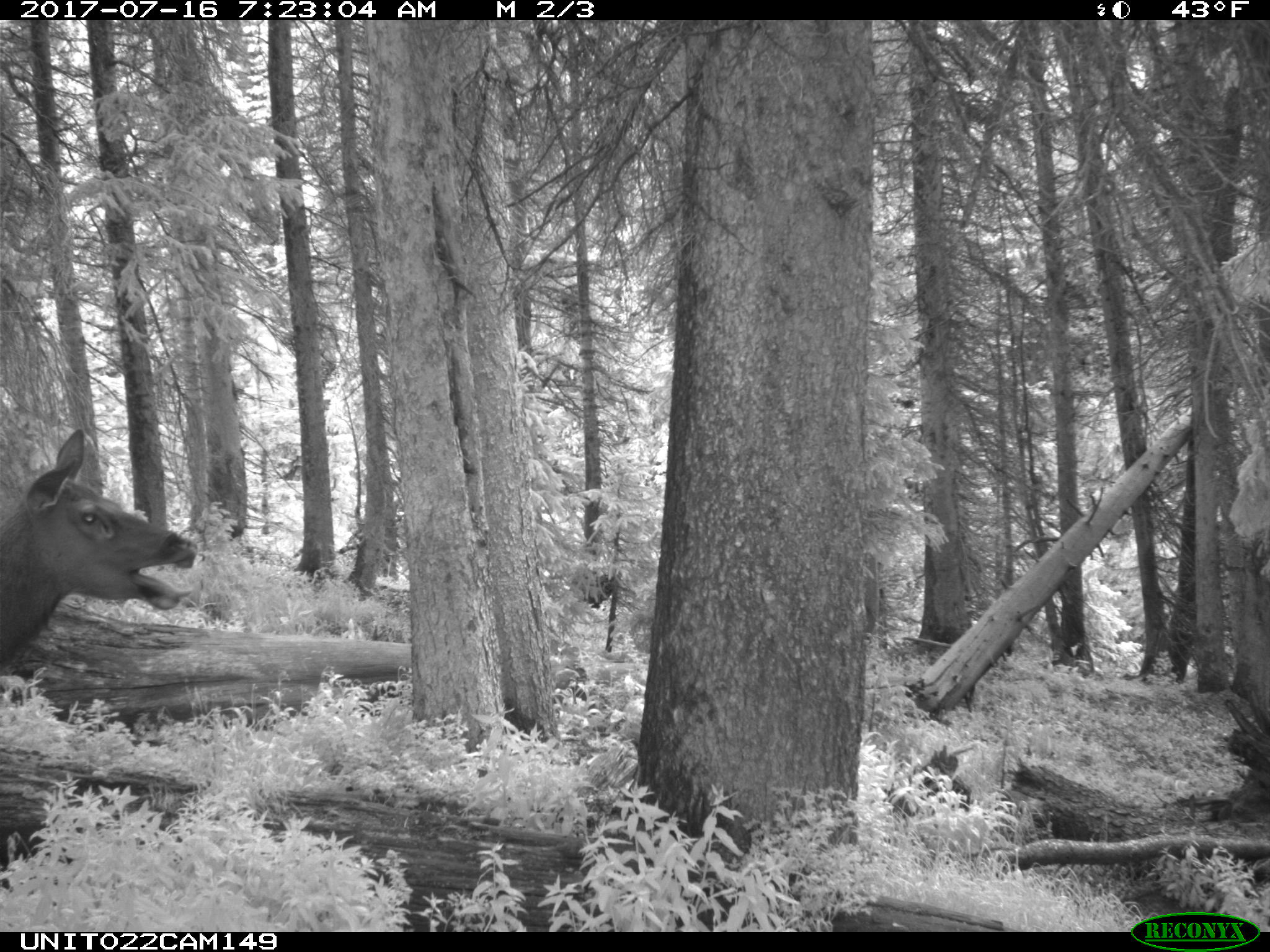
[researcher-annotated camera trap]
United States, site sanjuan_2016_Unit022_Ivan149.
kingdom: Animalia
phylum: Chordata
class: Mammalia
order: Artiodactyla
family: Cervidae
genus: Cervus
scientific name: Cervus elaphus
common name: red deer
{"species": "Cervus elaphus (red deer)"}